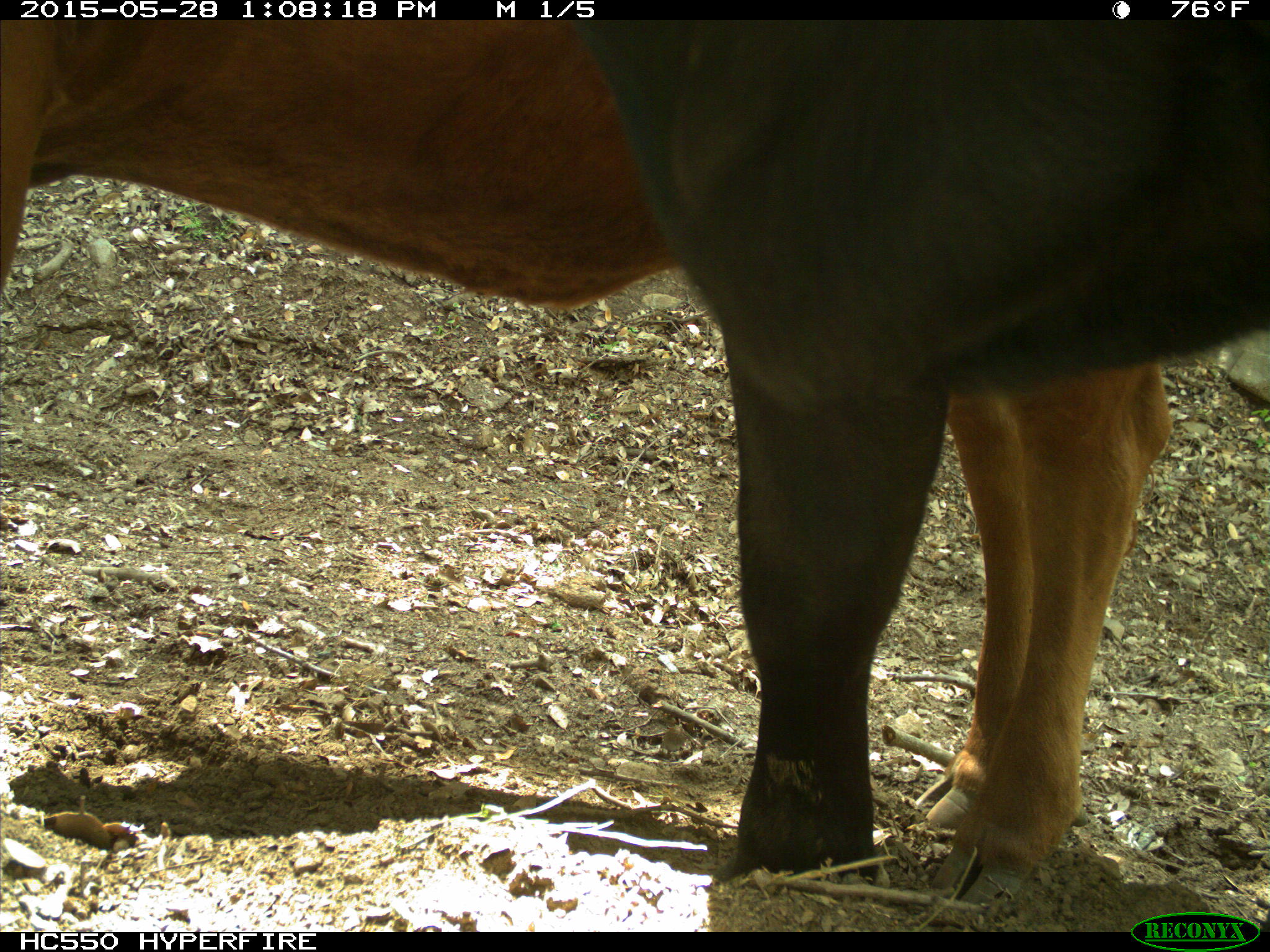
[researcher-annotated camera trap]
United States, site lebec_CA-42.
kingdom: Animalia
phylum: Chordata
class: Mammalia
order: Artiodactyla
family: Bovidae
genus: Bos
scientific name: Bos taurus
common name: domestic cow